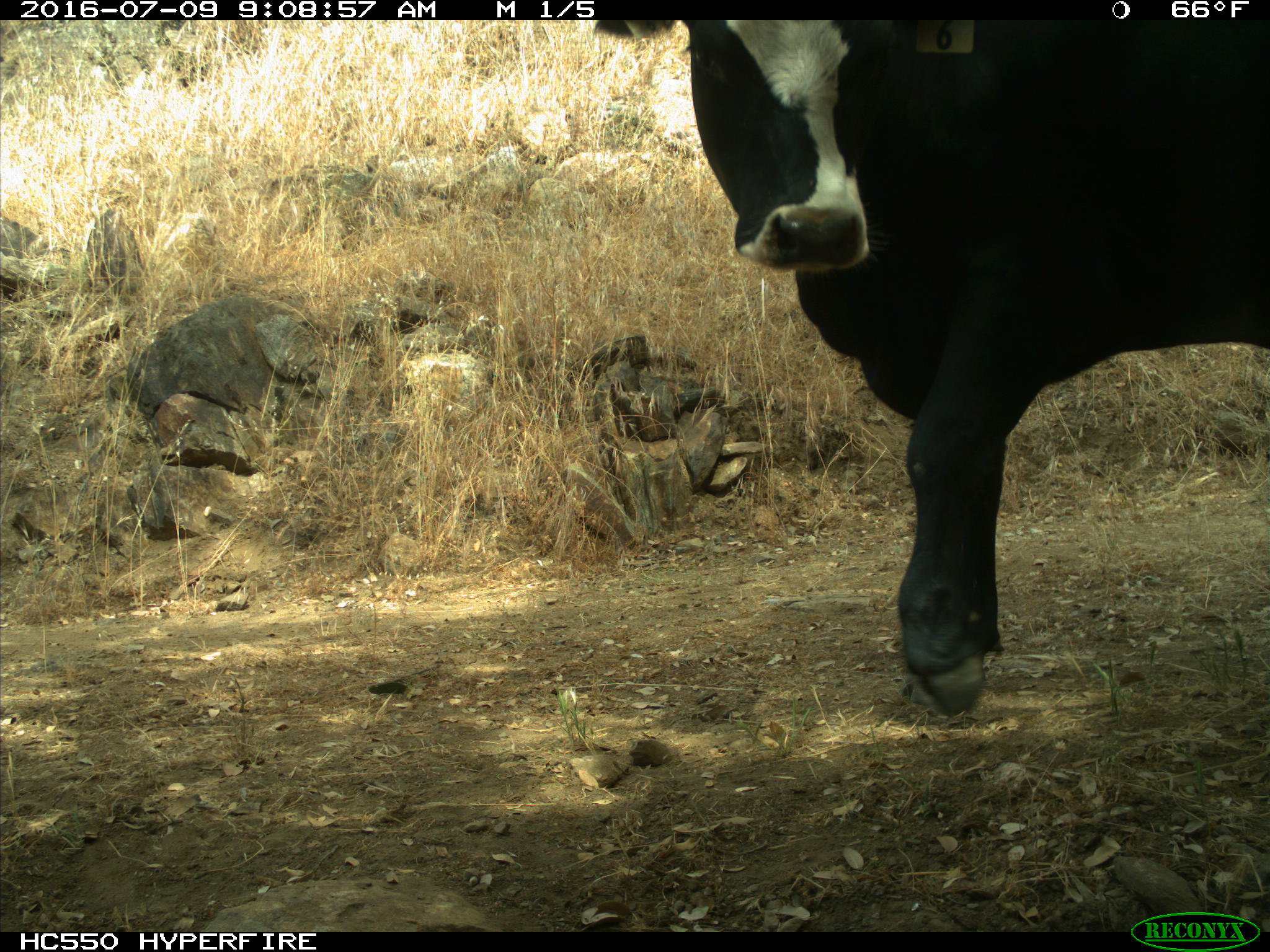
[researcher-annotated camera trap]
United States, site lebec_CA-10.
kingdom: Animalia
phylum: Chordata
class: Mammalia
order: Artiodactyla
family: Bovidae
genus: Bos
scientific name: Bos taurus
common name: domestic cow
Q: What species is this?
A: Bos taurus (domestic cow).